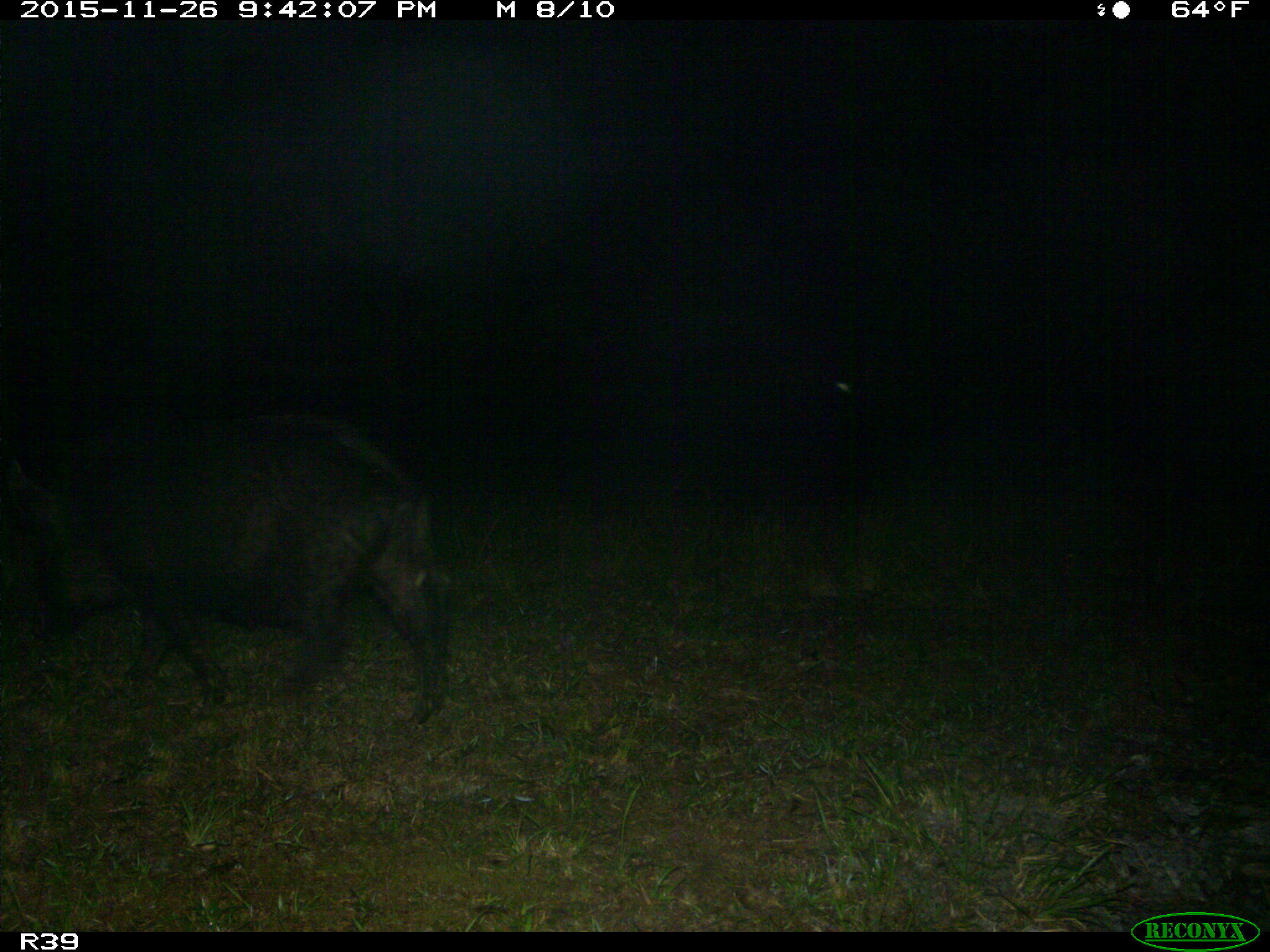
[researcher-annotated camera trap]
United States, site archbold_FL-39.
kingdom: Animalia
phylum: Chordata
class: Mammalia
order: Artiodactyla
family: Suidae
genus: Sus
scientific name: Sus scrofa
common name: wild boar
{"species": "Sus scrofa (wild boar)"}